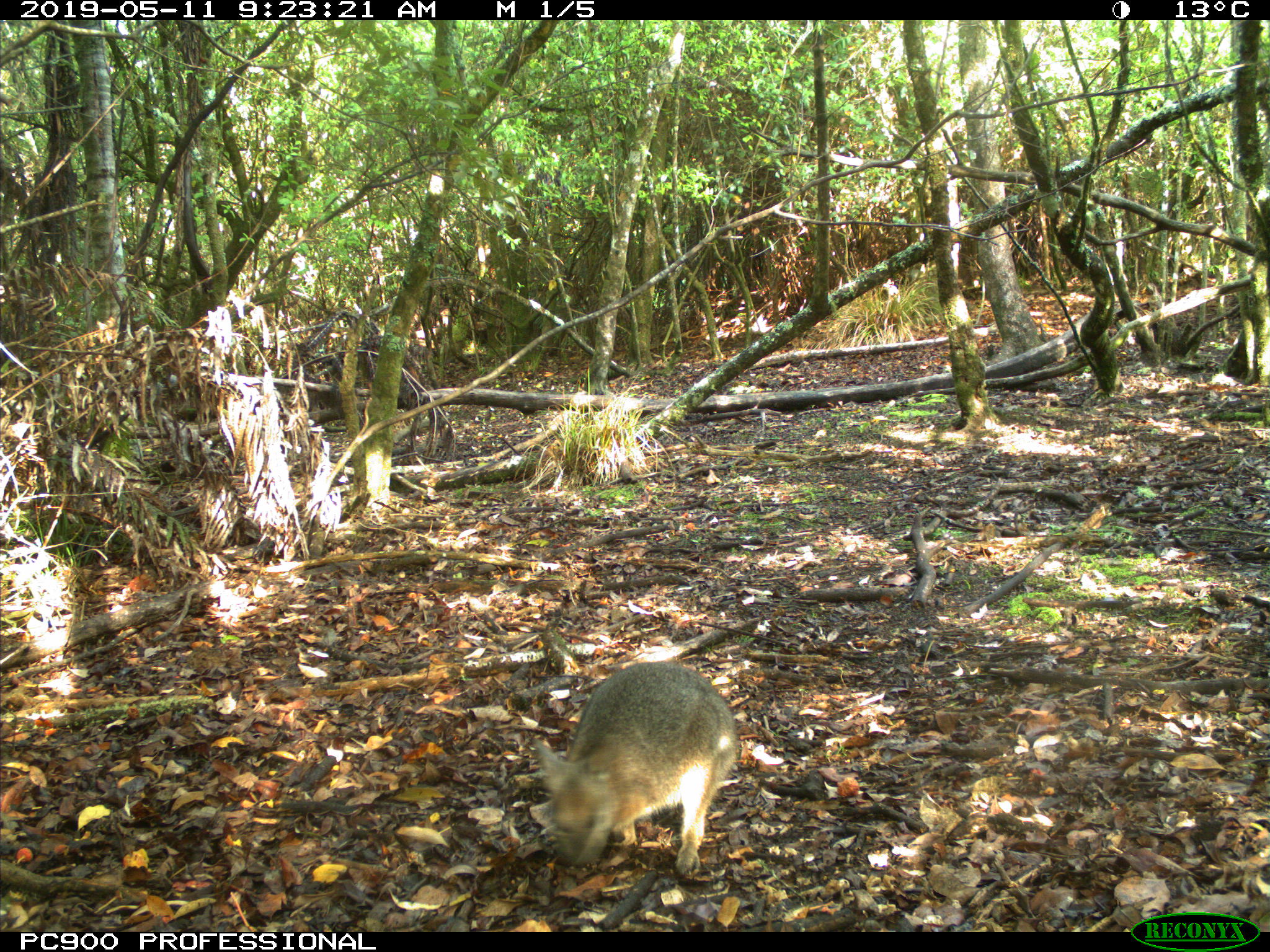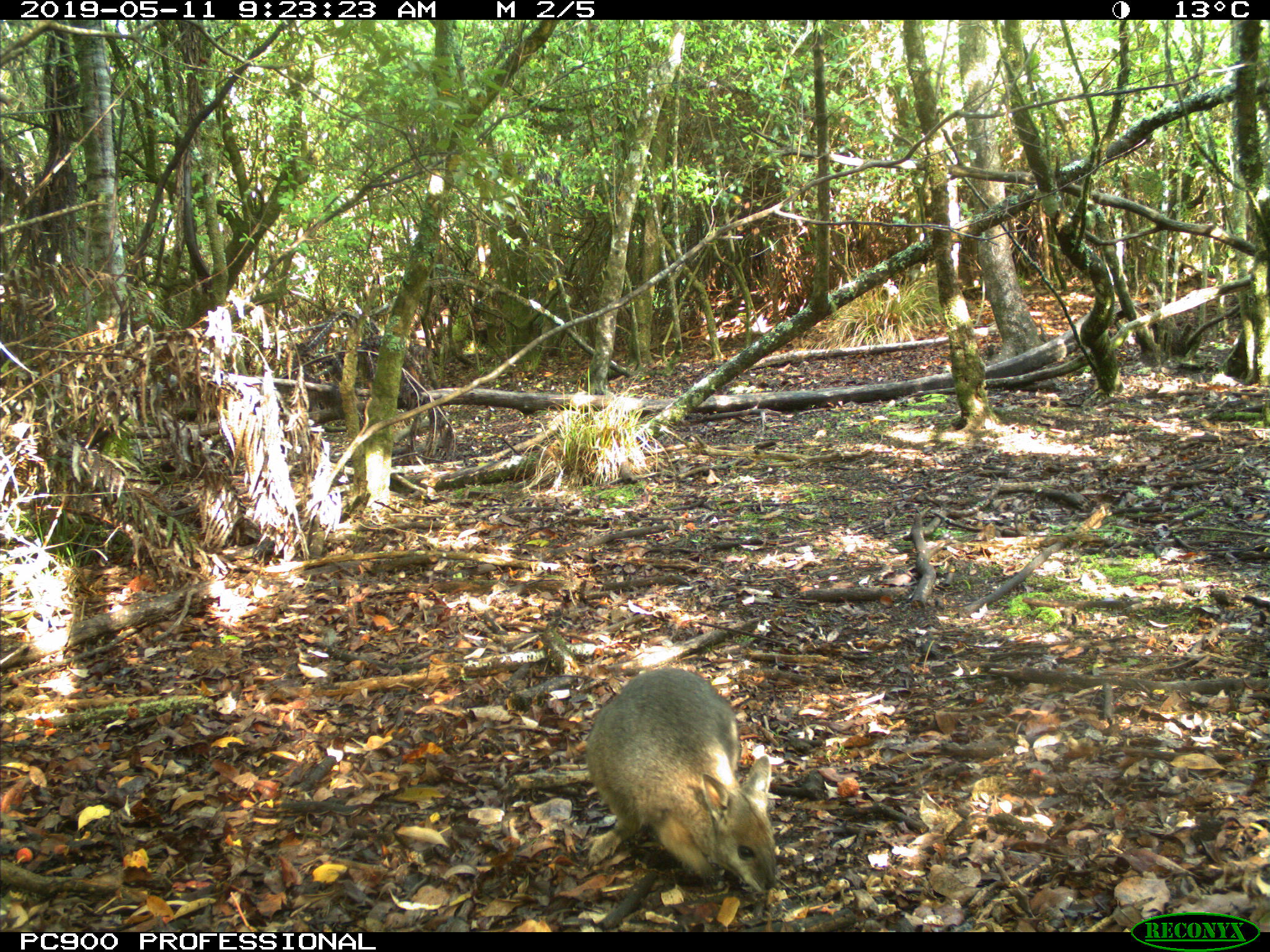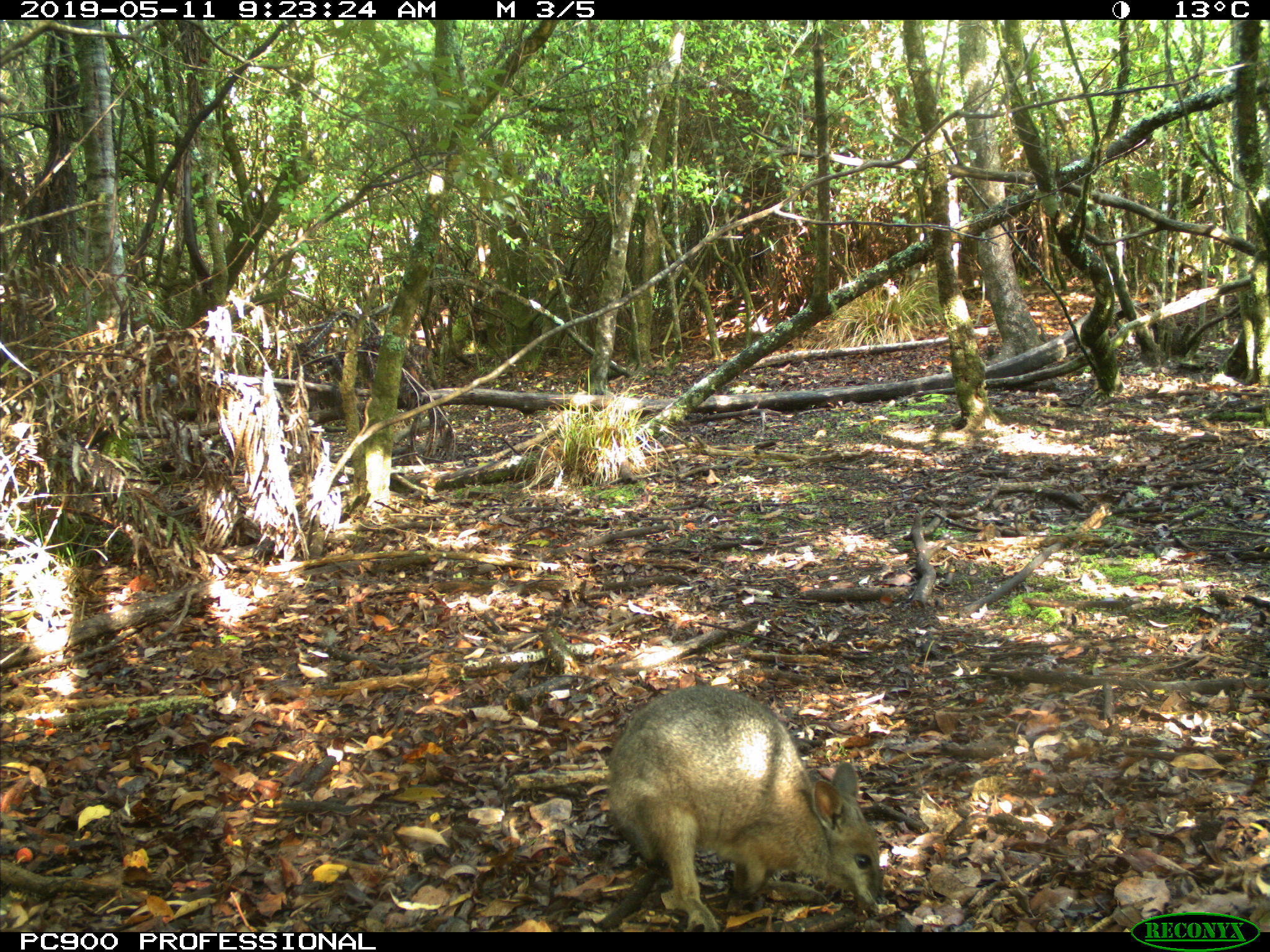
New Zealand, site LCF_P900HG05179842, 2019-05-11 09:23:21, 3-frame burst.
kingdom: Animalia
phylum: Chordata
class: Mammalia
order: Diprotodontia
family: Macropodidae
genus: Notamacropus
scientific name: Notamacropus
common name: wallaby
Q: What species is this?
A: Wallaby (Notamacropus).